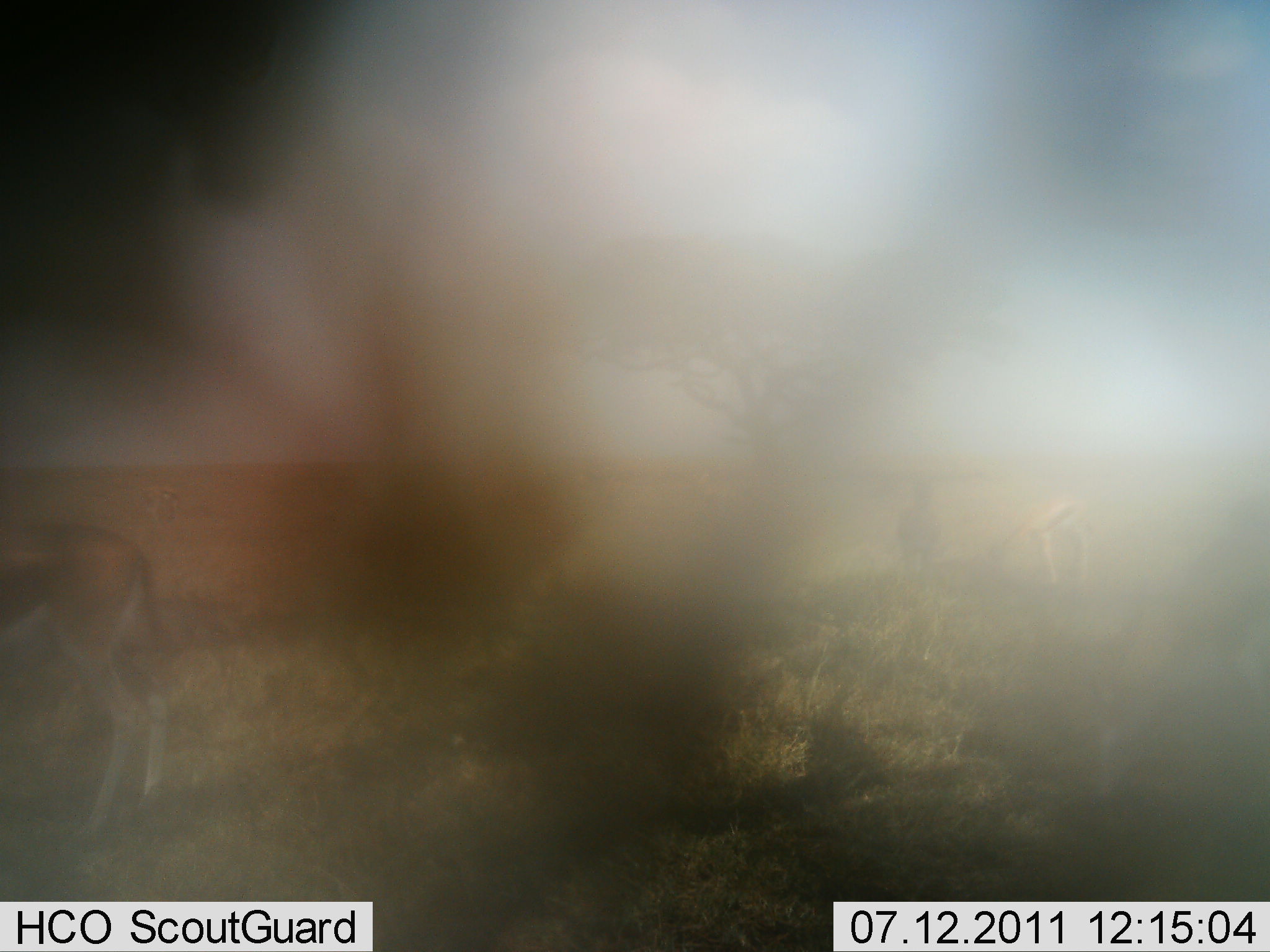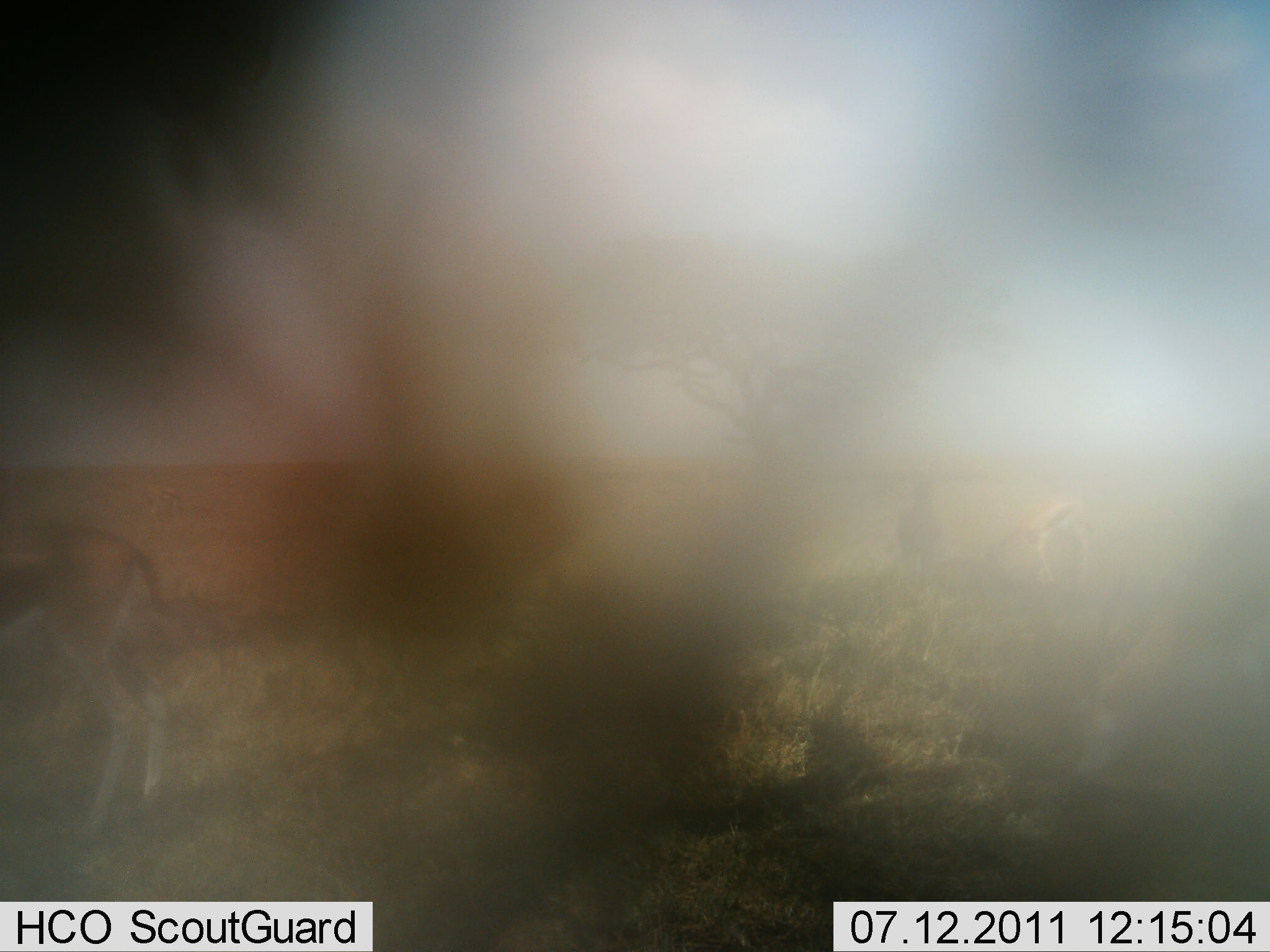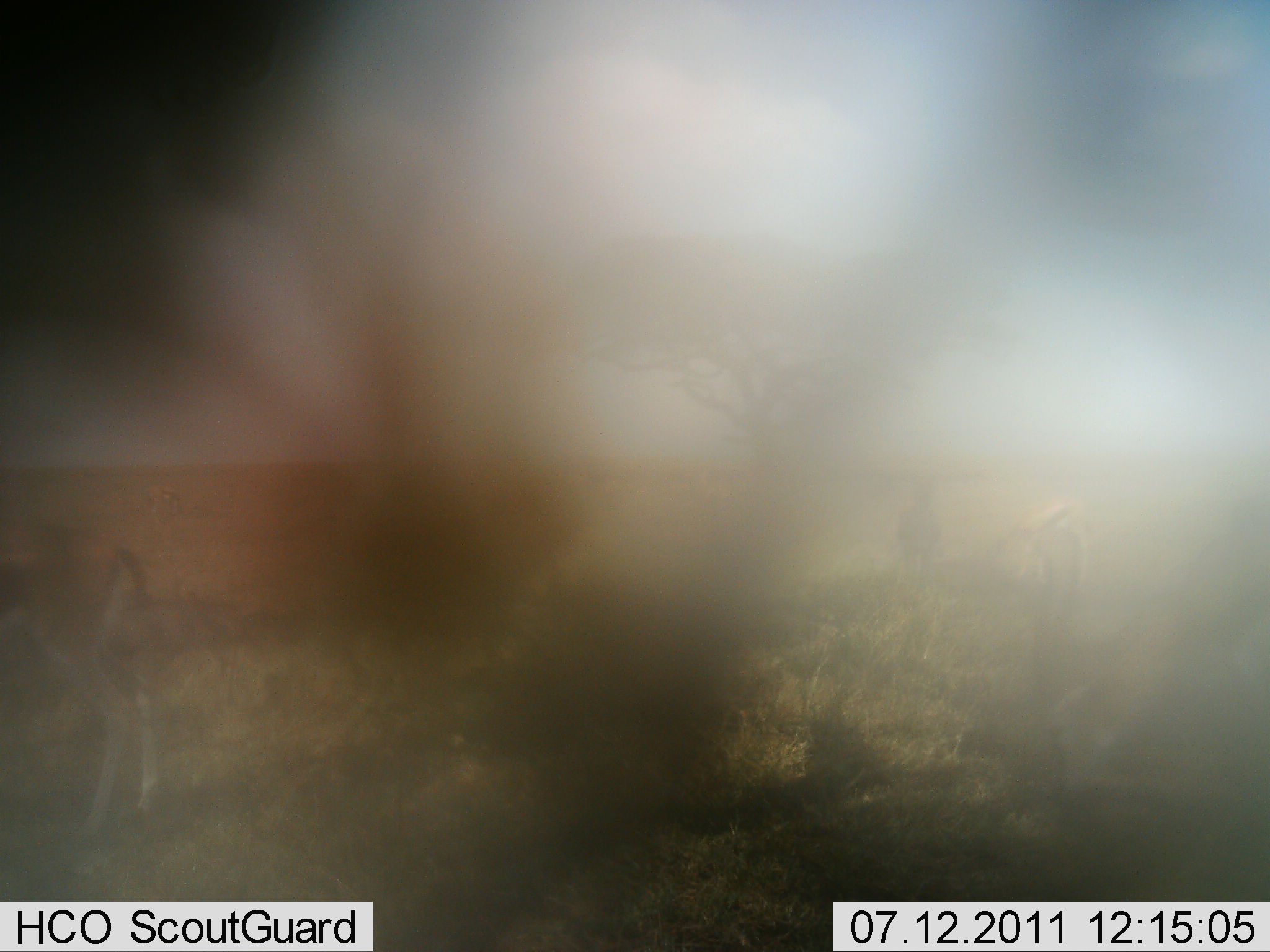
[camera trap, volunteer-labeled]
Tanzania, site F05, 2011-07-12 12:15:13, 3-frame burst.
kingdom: Animalia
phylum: Chordata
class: Mammalia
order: Artiodactyla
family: Bovidae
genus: Eudorcas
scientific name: Eudorcas thomsonii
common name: thomson's gazelle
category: gazellethomsons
Gazellethomsons (thomson's gazelle) (Eudorcas thomsonii), count 2. Behavior (volunteer vote fractions): standing 73%, resting 18%, moving 9%, interacting 0%. Young present (vote fraction): 0%. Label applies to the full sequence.